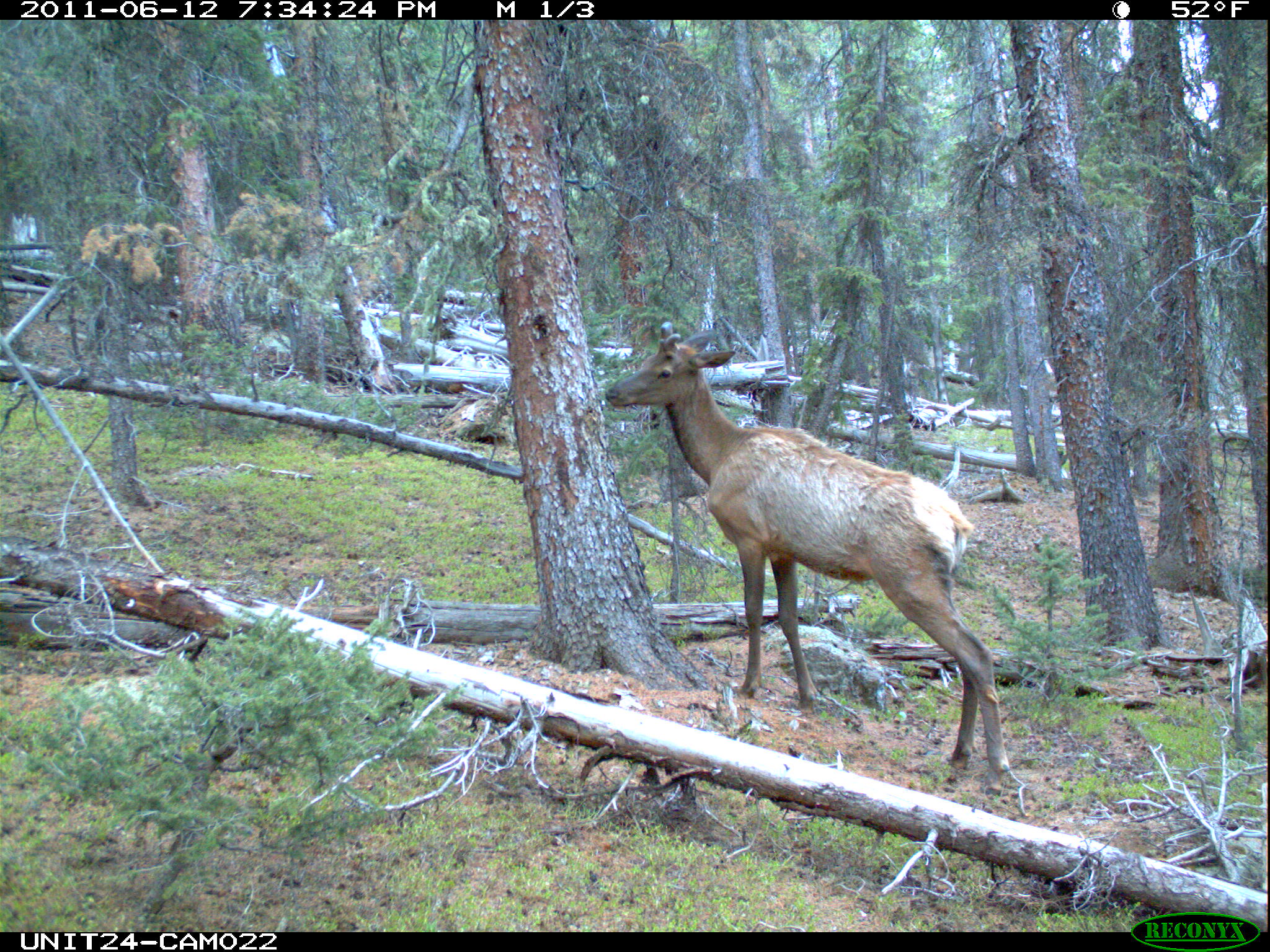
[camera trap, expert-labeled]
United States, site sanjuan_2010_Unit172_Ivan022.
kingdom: Animalia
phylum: Chordata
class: Mammalia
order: Artiodactyla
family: Cervidae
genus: Cervus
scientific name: Cervus elaphus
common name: red deer